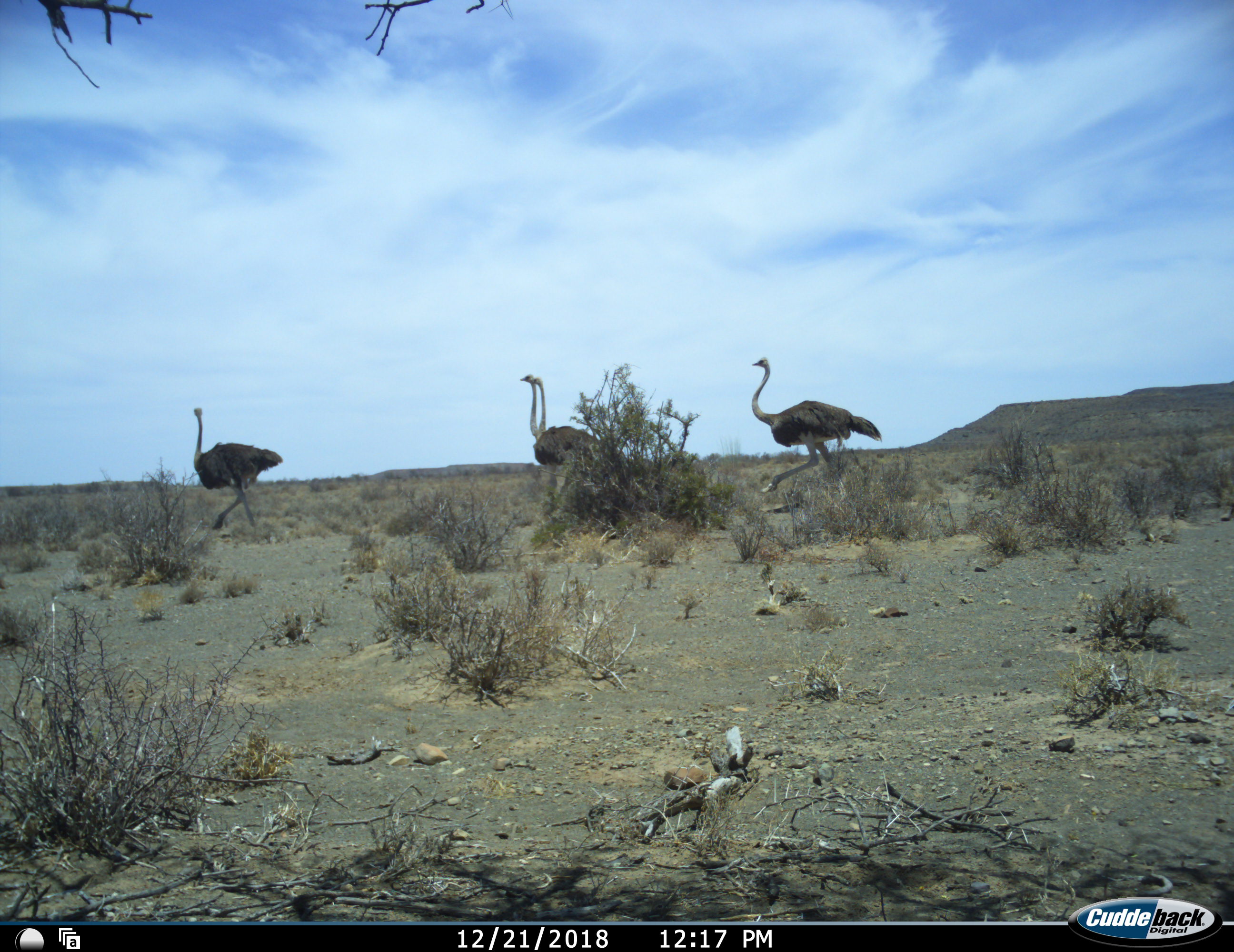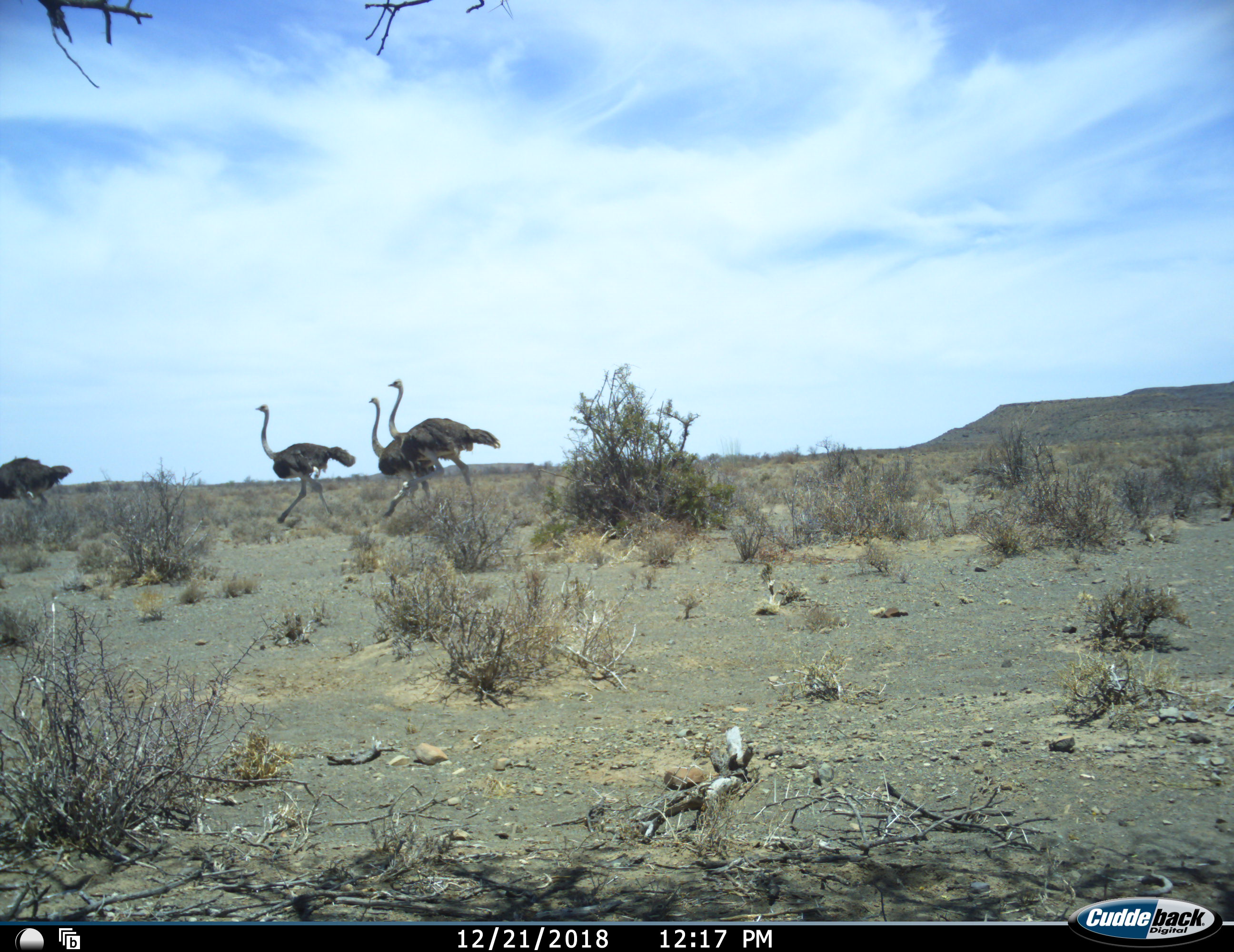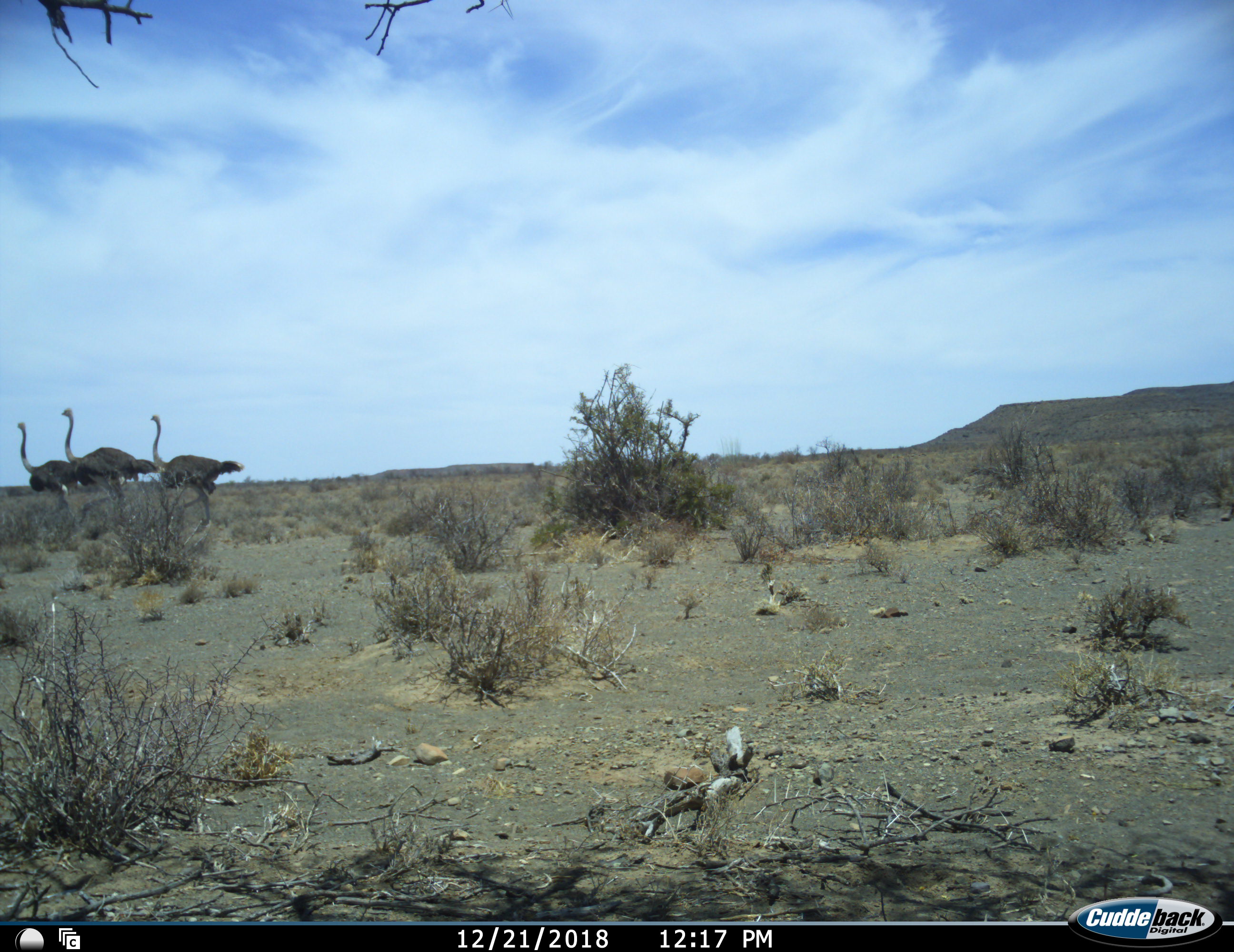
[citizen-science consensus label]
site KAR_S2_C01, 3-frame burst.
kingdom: Animalia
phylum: Chordata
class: Aves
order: Struthioniformes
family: Struthionidae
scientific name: Struthionidae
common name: ostrich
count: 4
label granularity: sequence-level